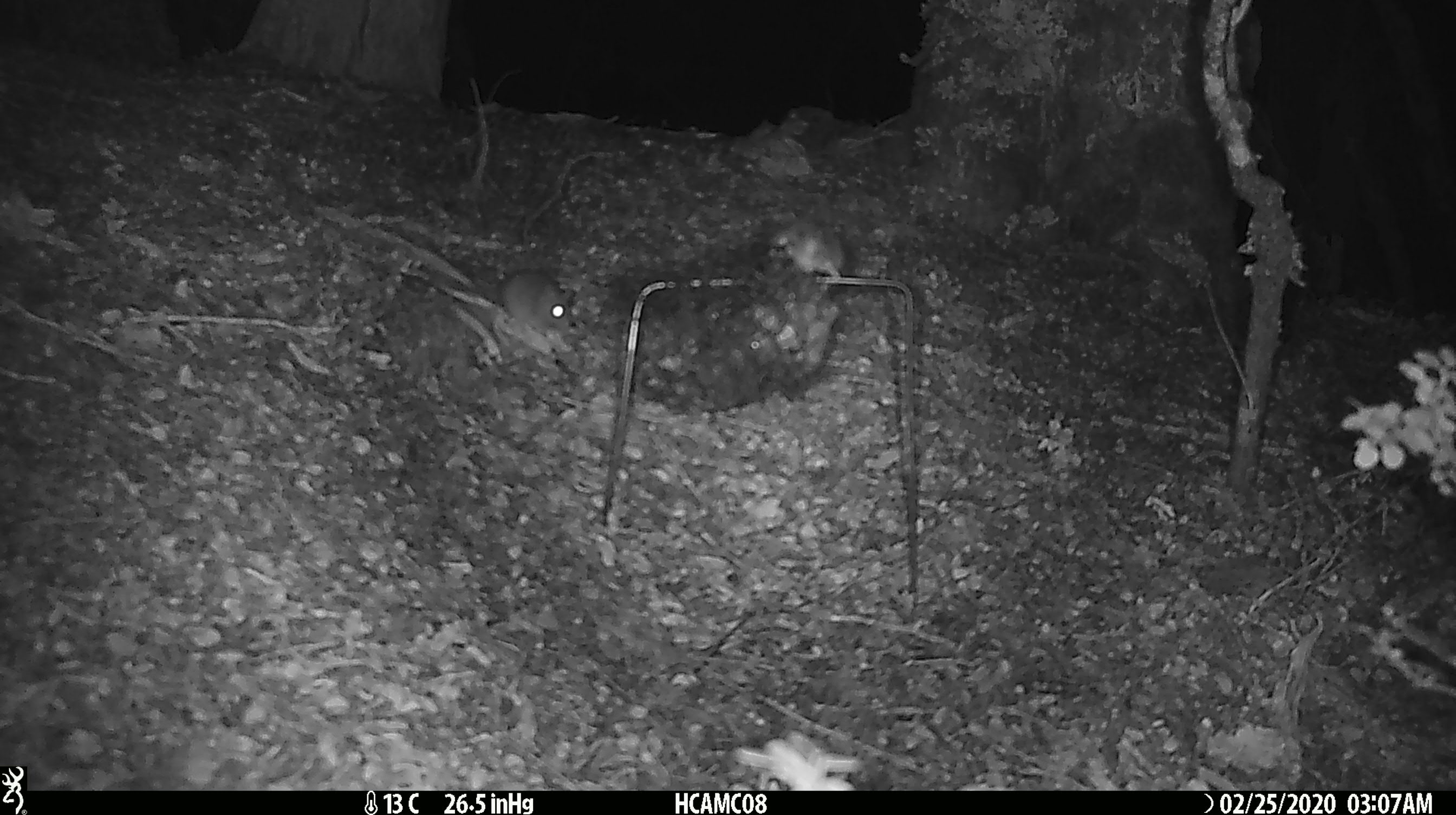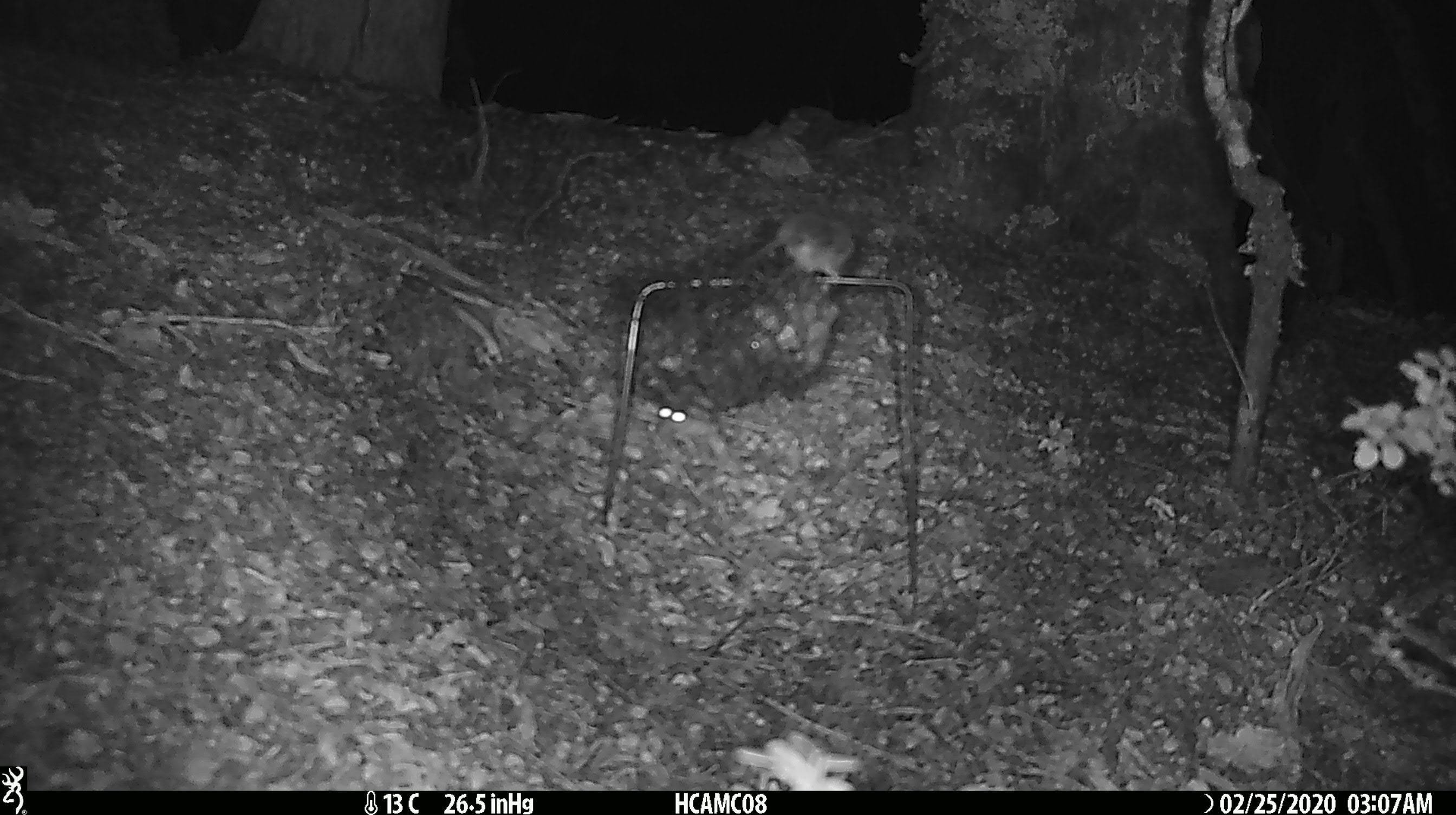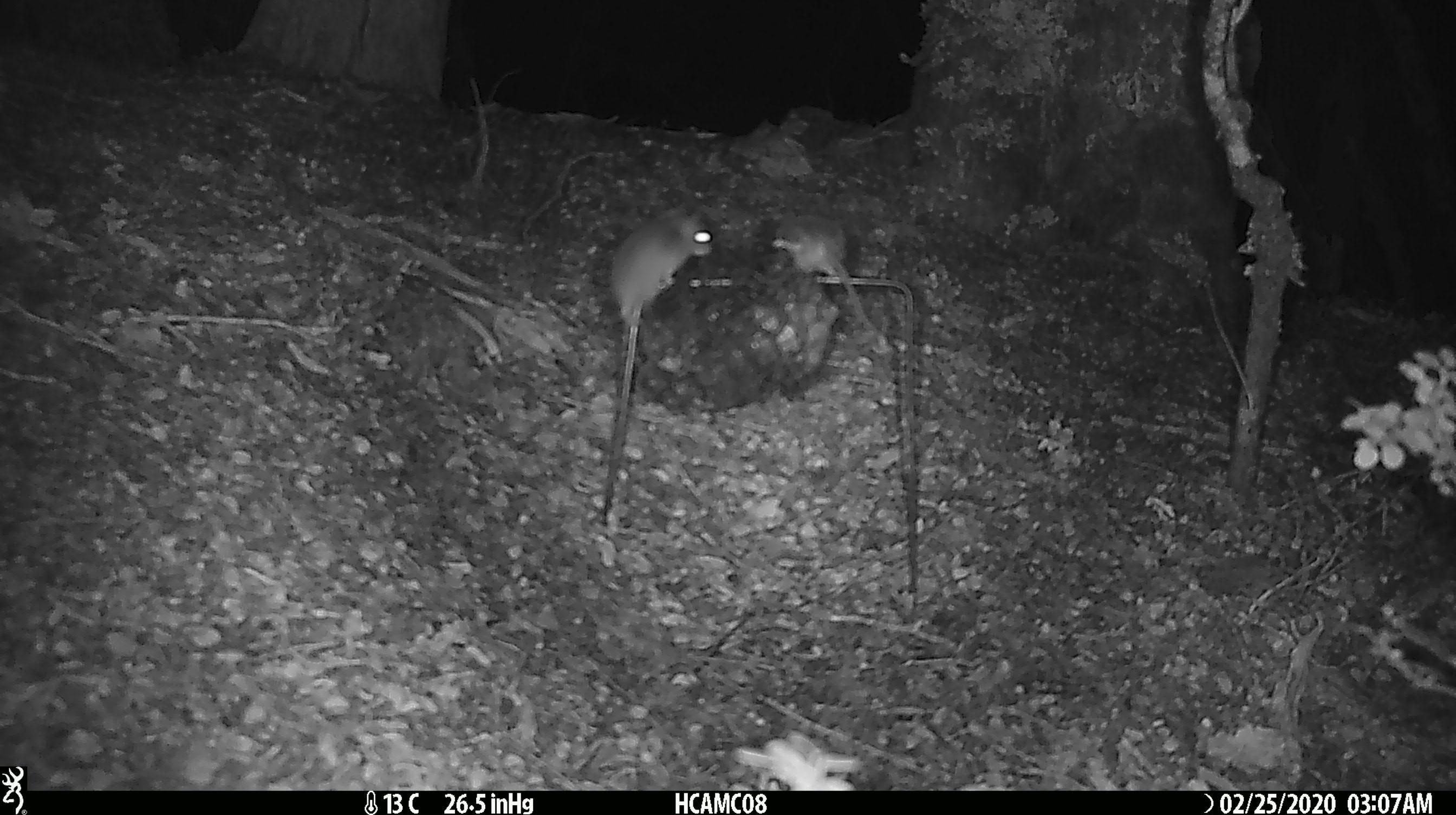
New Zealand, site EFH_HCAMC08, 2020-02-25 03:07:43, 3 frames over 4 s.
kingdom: Animalia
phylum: Chordata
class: Mammalia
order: Rodentia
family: Muridae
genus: Mus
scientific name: Mus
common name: mouse